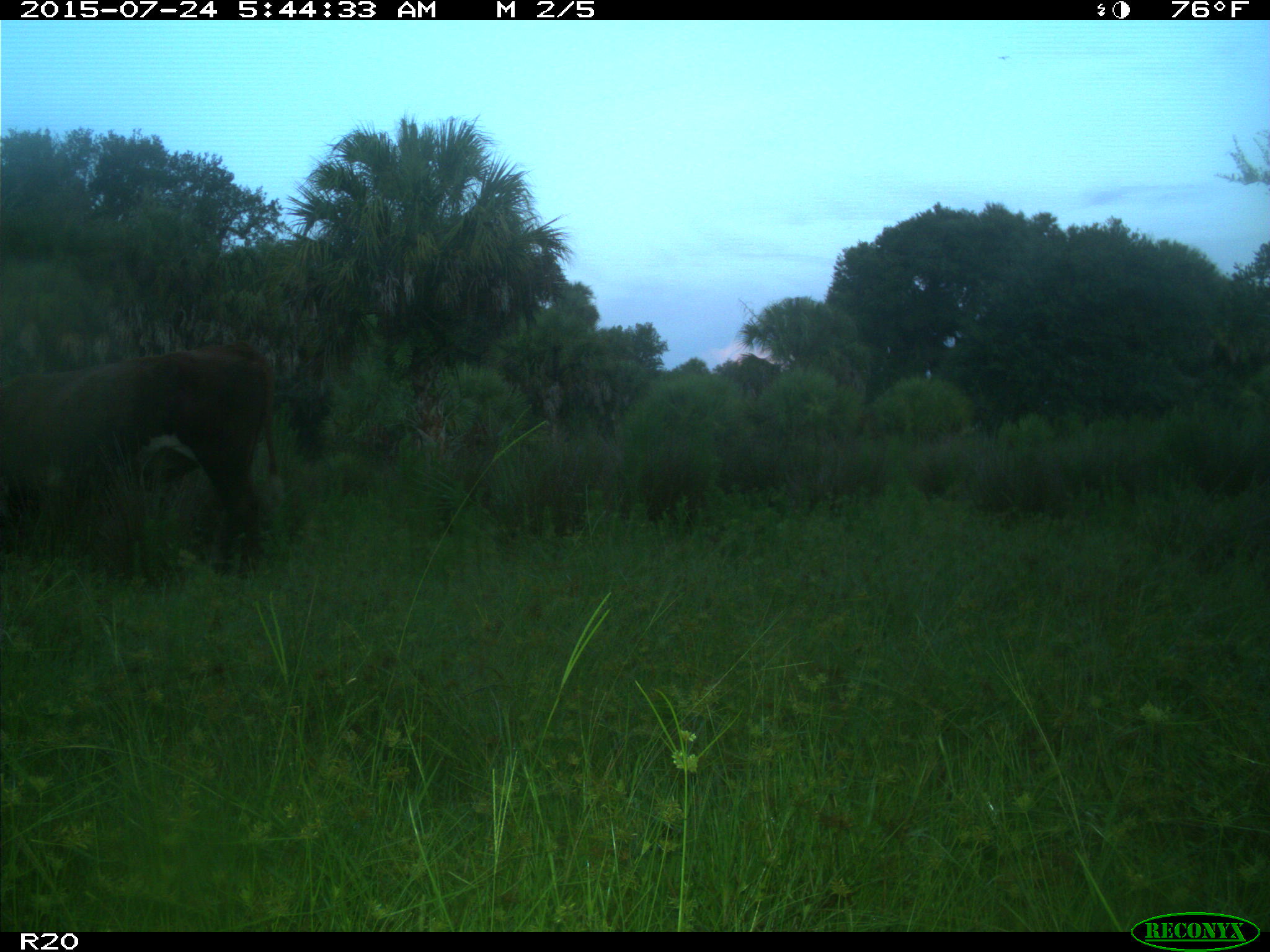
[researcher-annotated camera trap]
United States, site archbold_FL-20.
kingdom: Animalia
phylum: Chordata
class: Mammalia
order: Artiodactyla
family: Bovidae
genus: Bos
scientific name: Bos taurus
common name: domestic cow